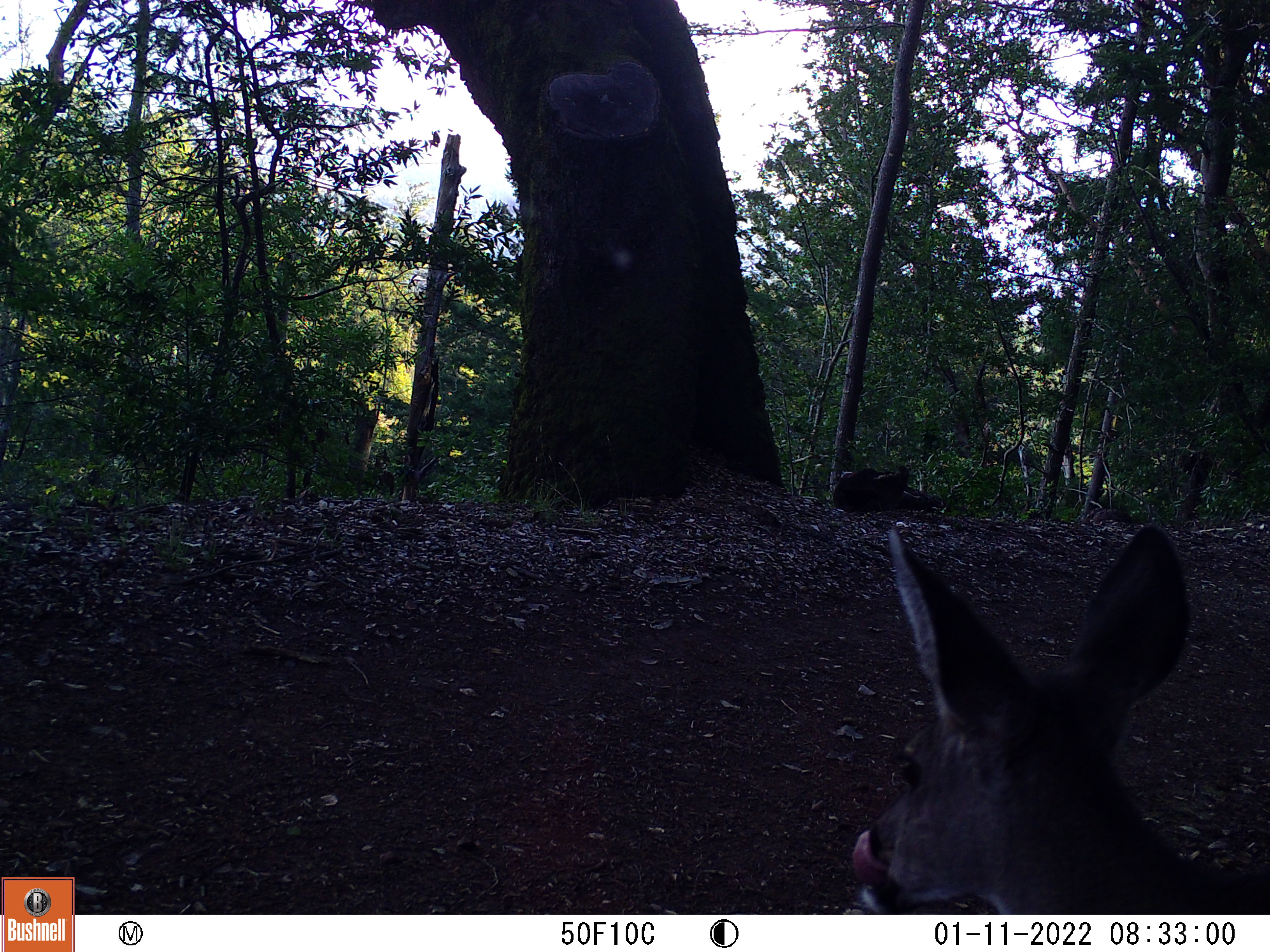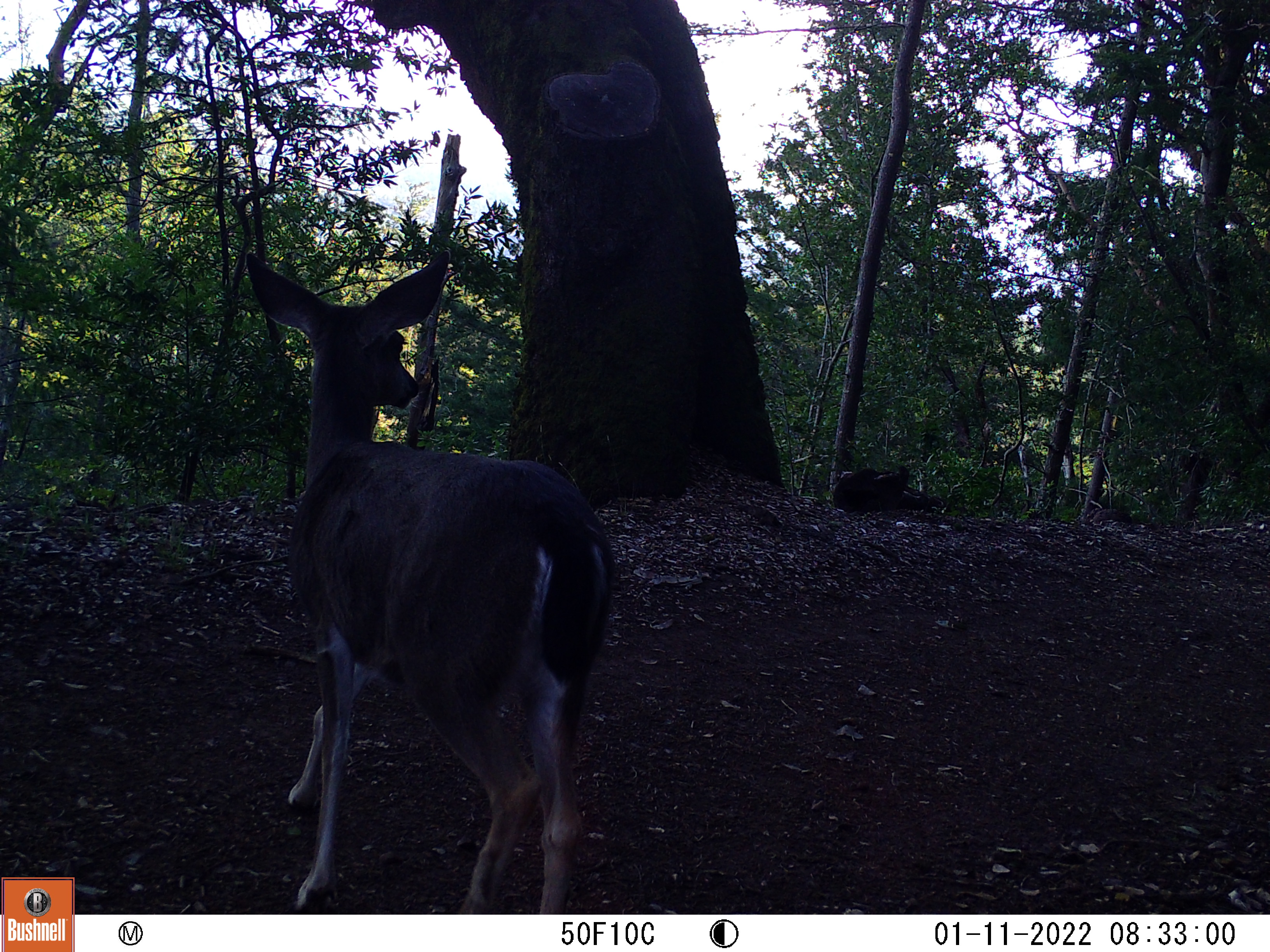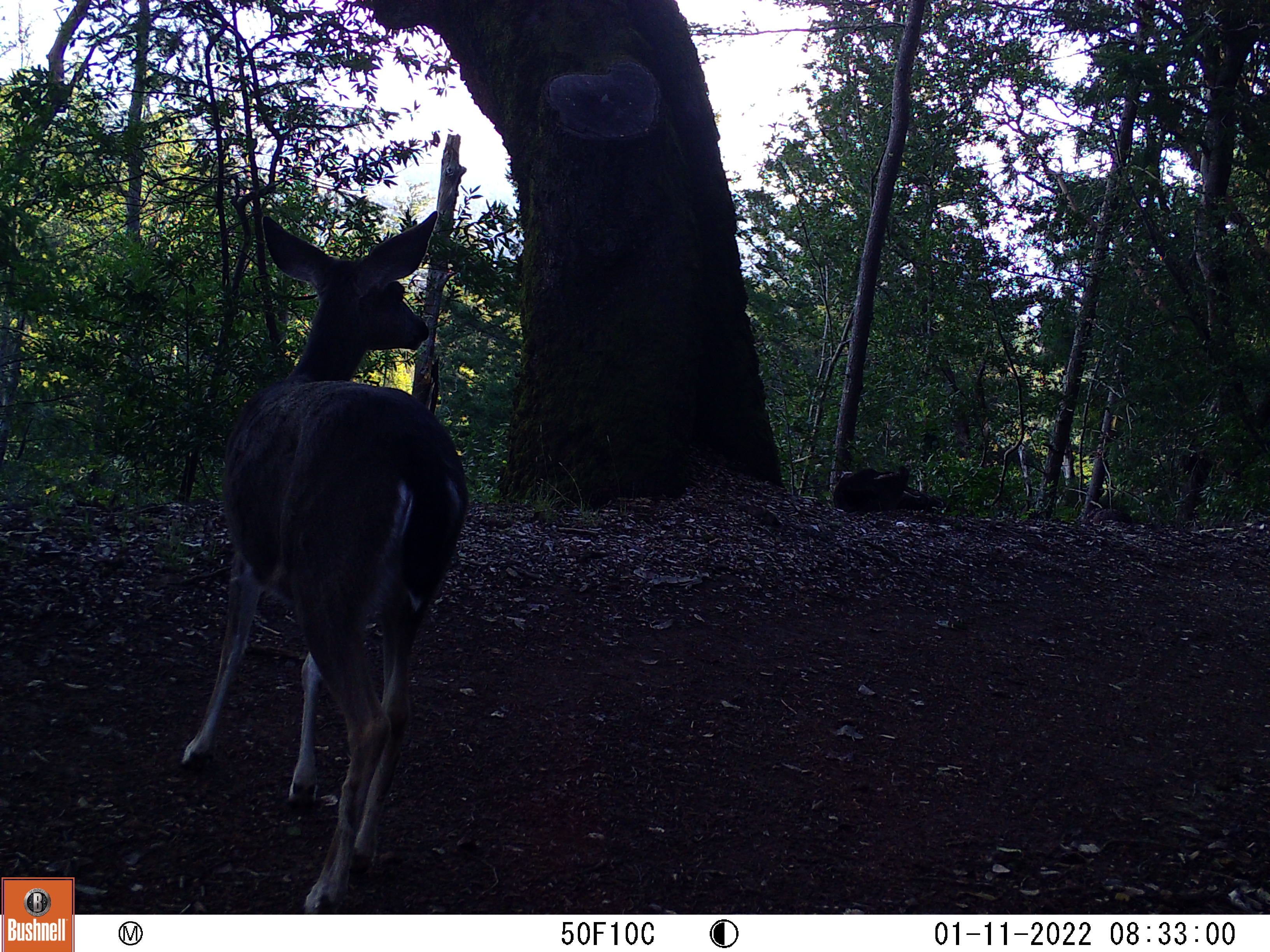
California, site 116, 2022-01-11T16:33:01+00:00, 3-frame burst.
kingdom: Animalia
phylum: Chordata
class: Mammalia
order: Artiodactyla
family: Cervidae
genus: Odocoileus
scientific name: Odocoileus hemionus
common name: mule deer